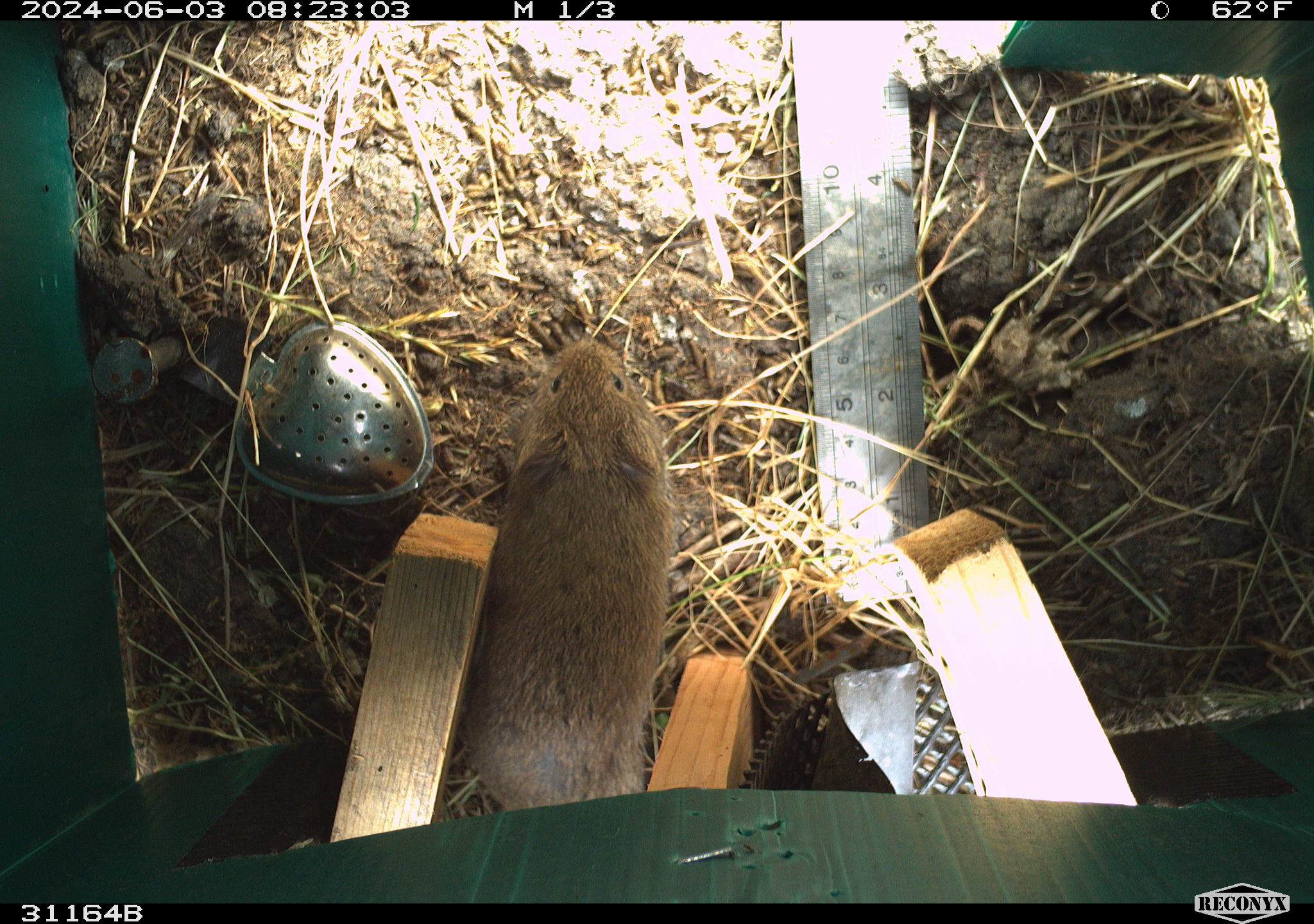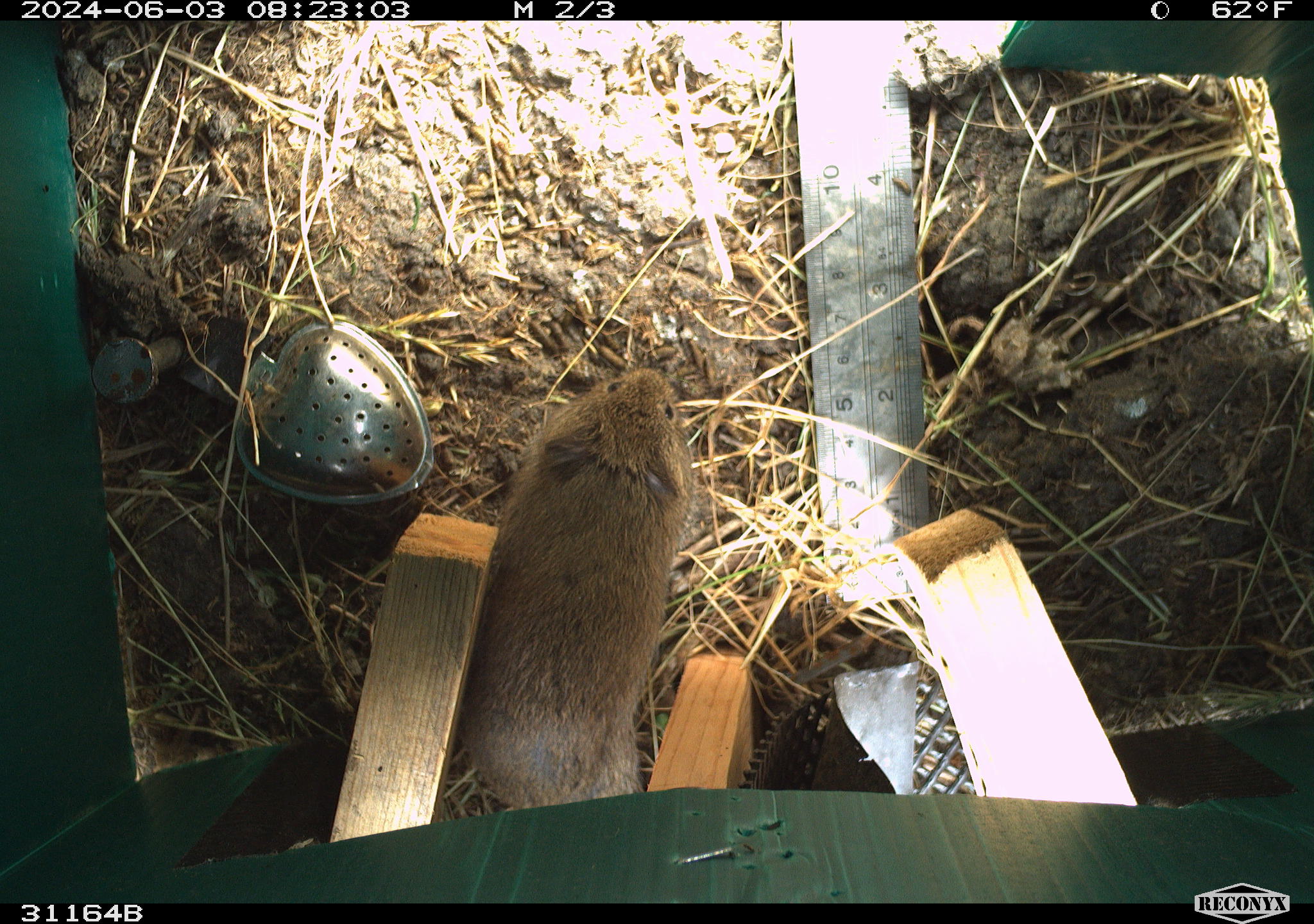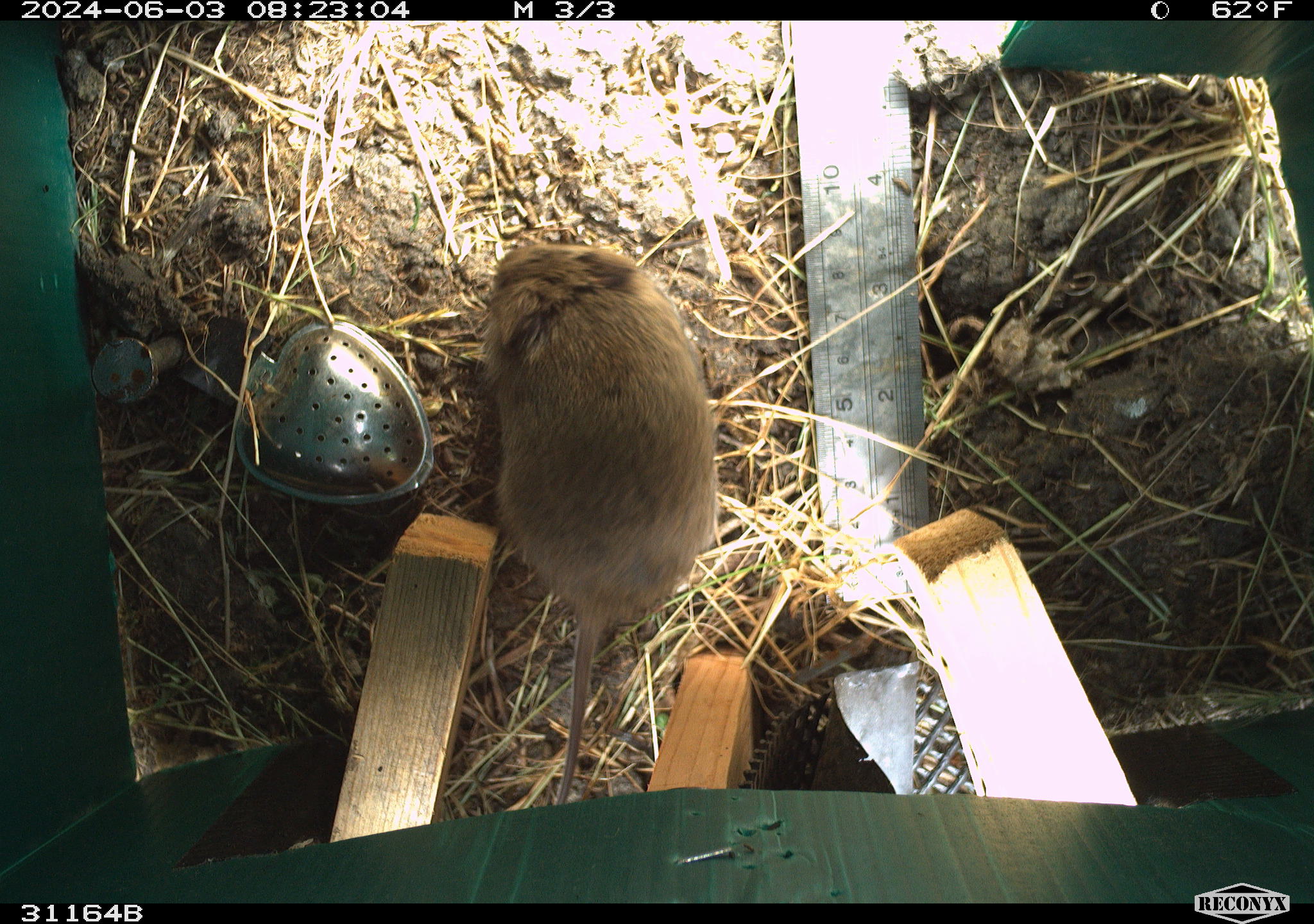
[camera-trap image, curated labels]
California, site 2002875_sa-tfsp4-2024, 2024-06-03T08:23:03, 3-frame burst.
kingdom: Animalia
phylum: Chordata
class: Mammalia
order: Rodentia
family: Cricetidae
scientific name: Arvicolinae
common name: voles, lemmings, and muskrats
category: arvicolinae subfamily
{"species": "arvicolinae subfamily (voles, lemmings, and muskrats) (Arvicolinae)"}